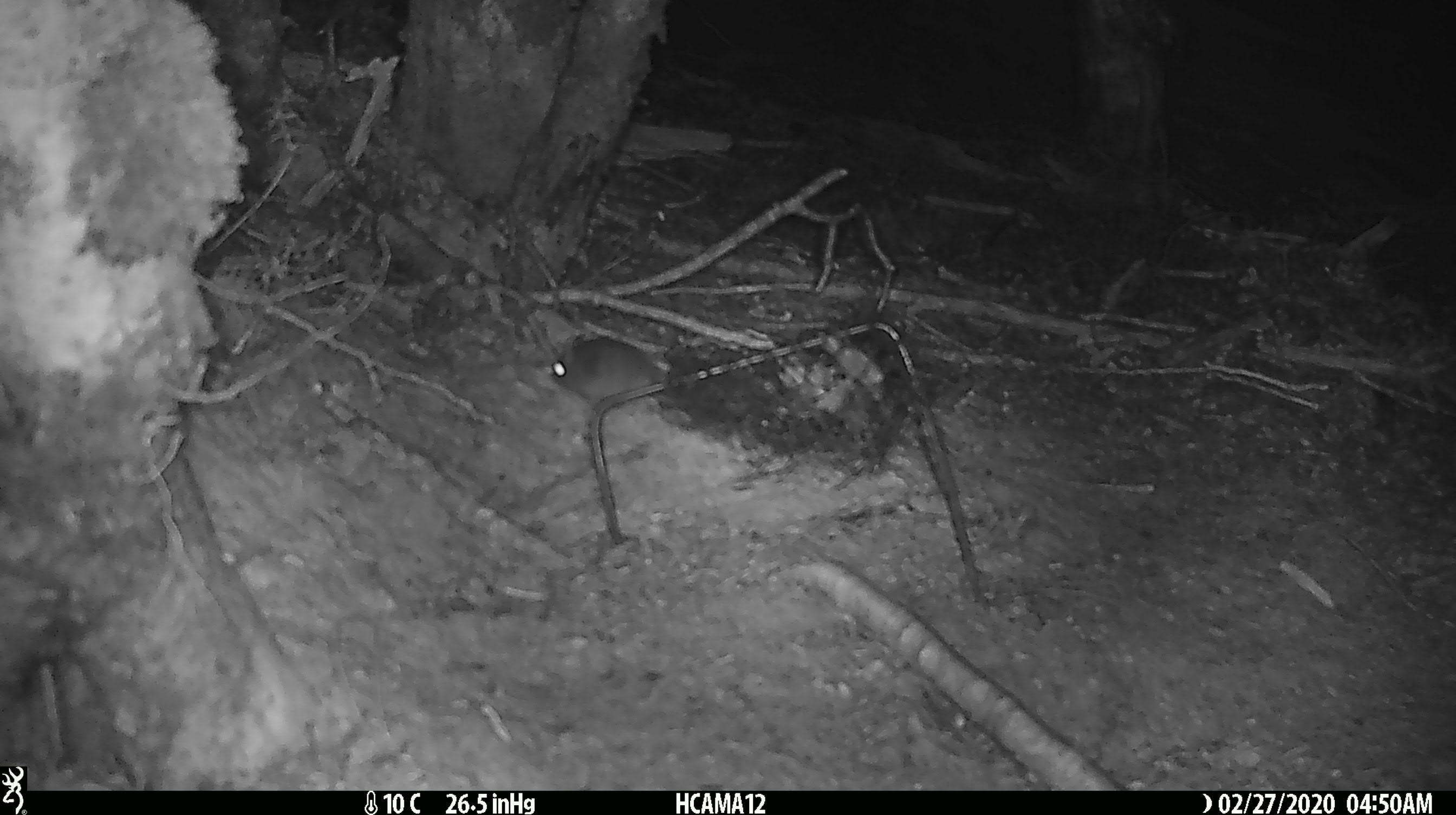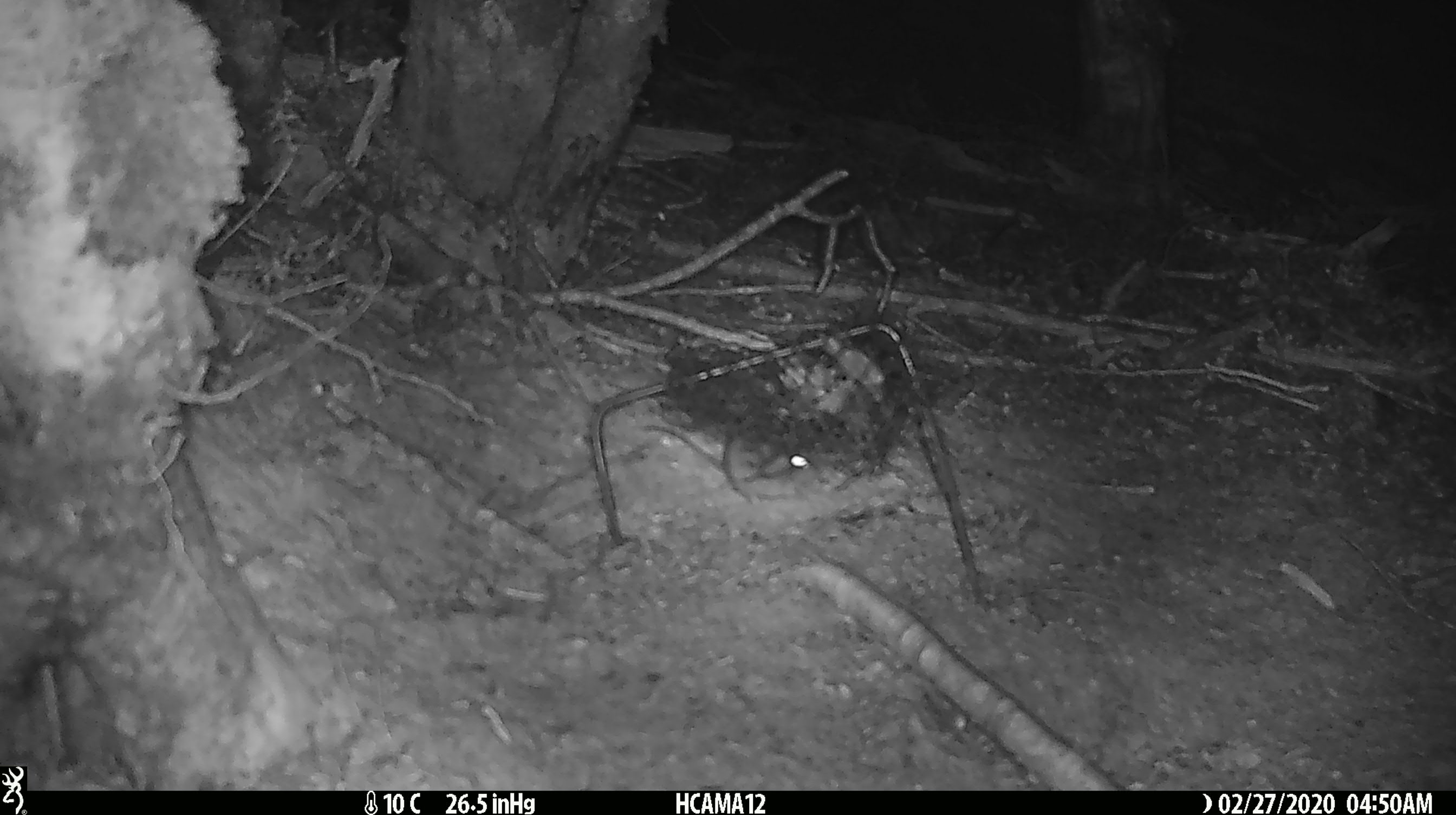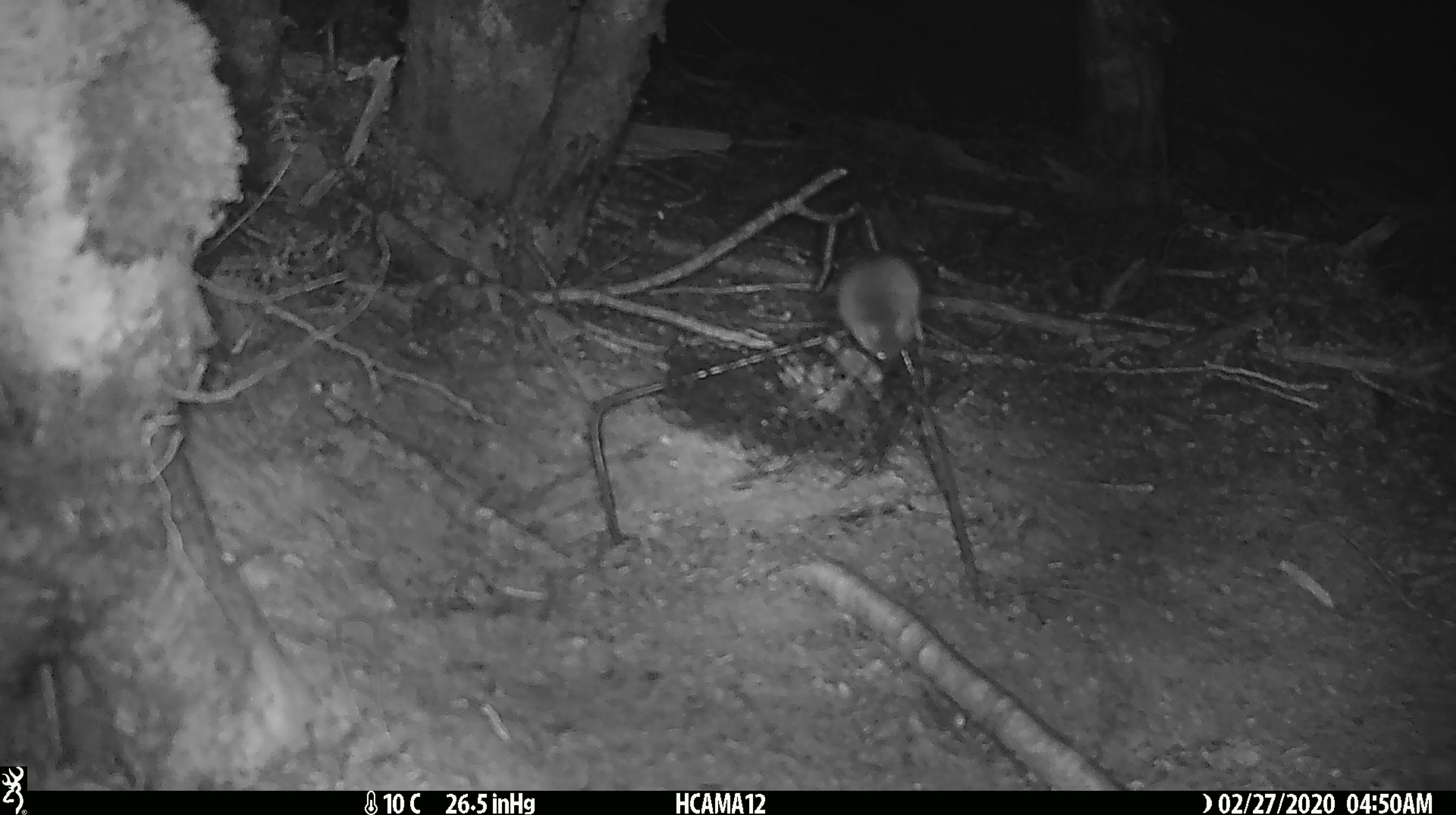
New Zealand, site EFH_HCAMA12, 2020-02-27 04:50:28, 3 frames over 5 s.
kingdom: Animalia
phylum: Chordata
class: Mammalia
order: Rodentia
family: Muridae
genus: Mus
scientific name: Mus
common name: mouse